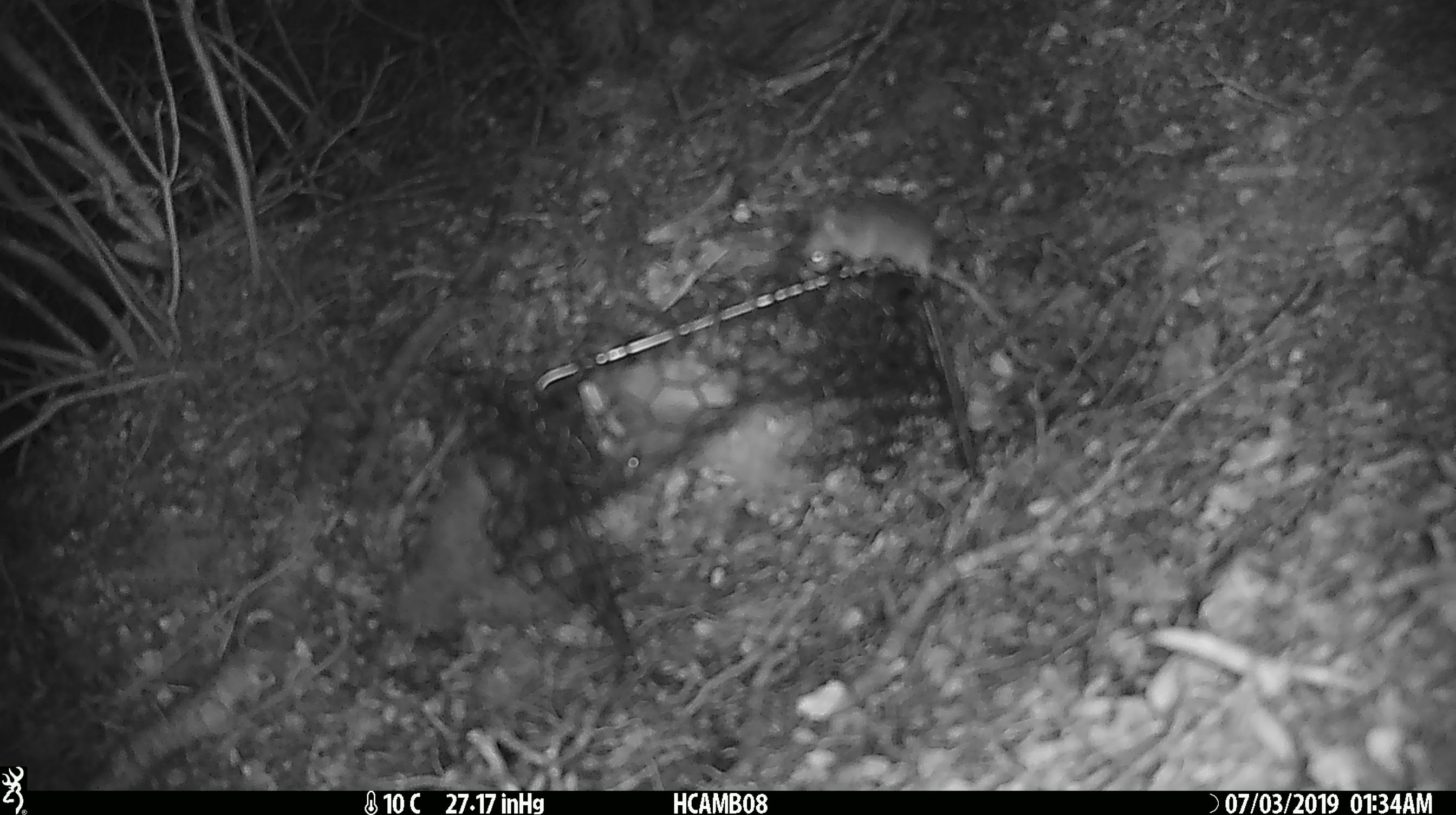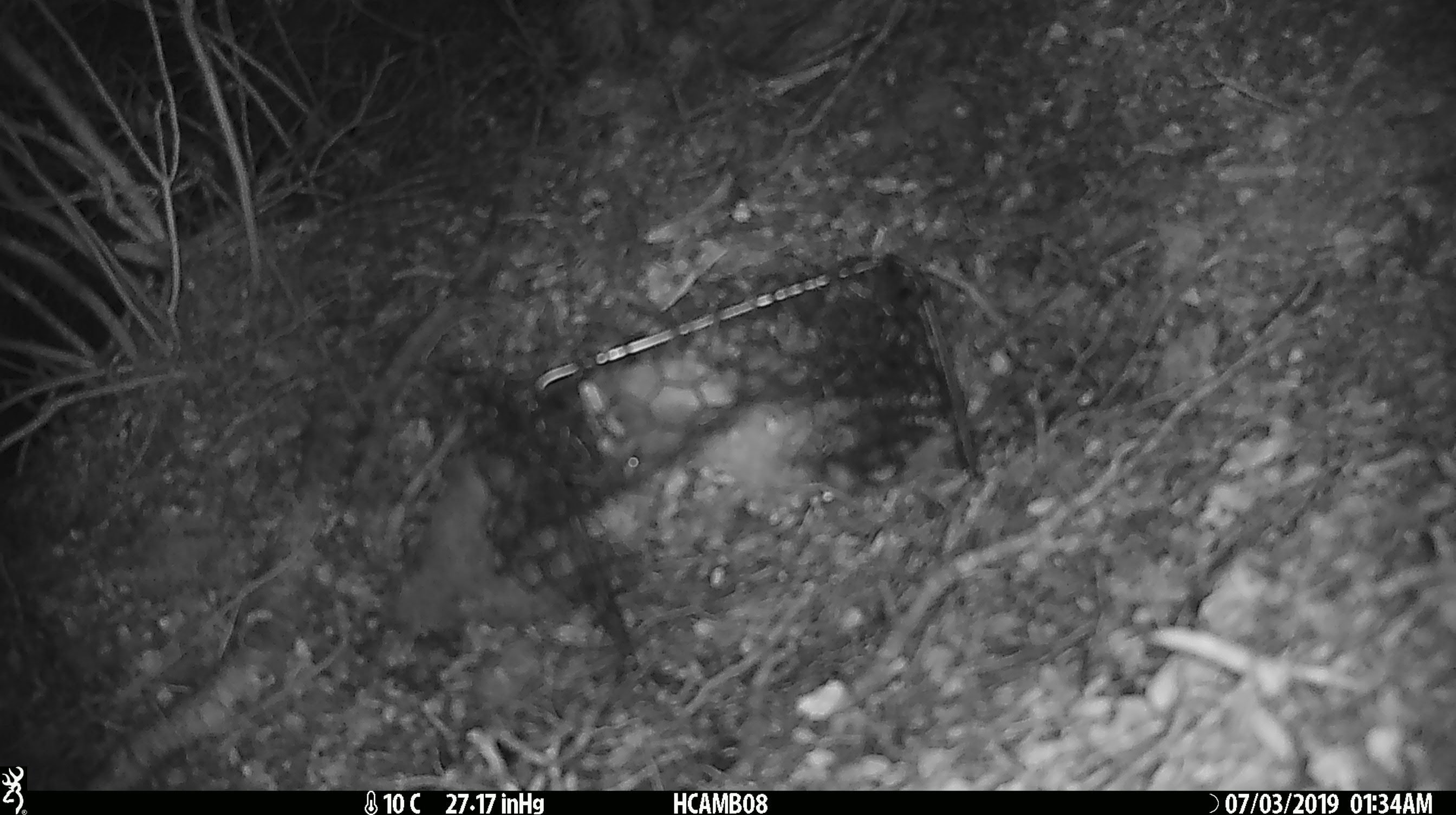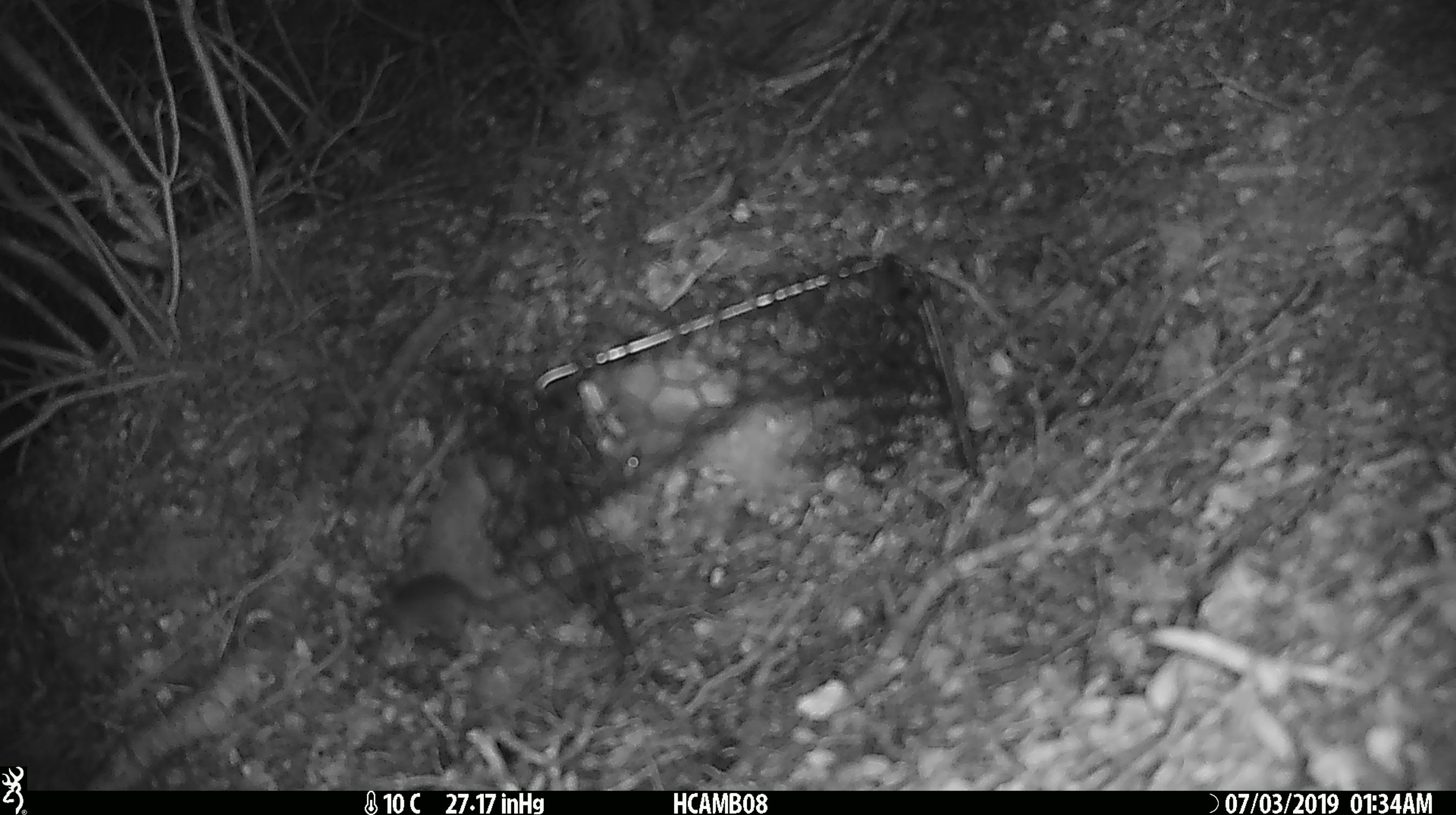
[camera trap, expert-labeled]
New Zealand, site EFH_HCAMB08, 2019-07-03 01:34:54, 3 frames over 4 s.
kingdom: Animalia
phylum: Chordata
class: Mammalia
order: Rodentia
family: Muridae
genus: Mus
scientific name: Mus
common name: mouse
Mouse (Mus).